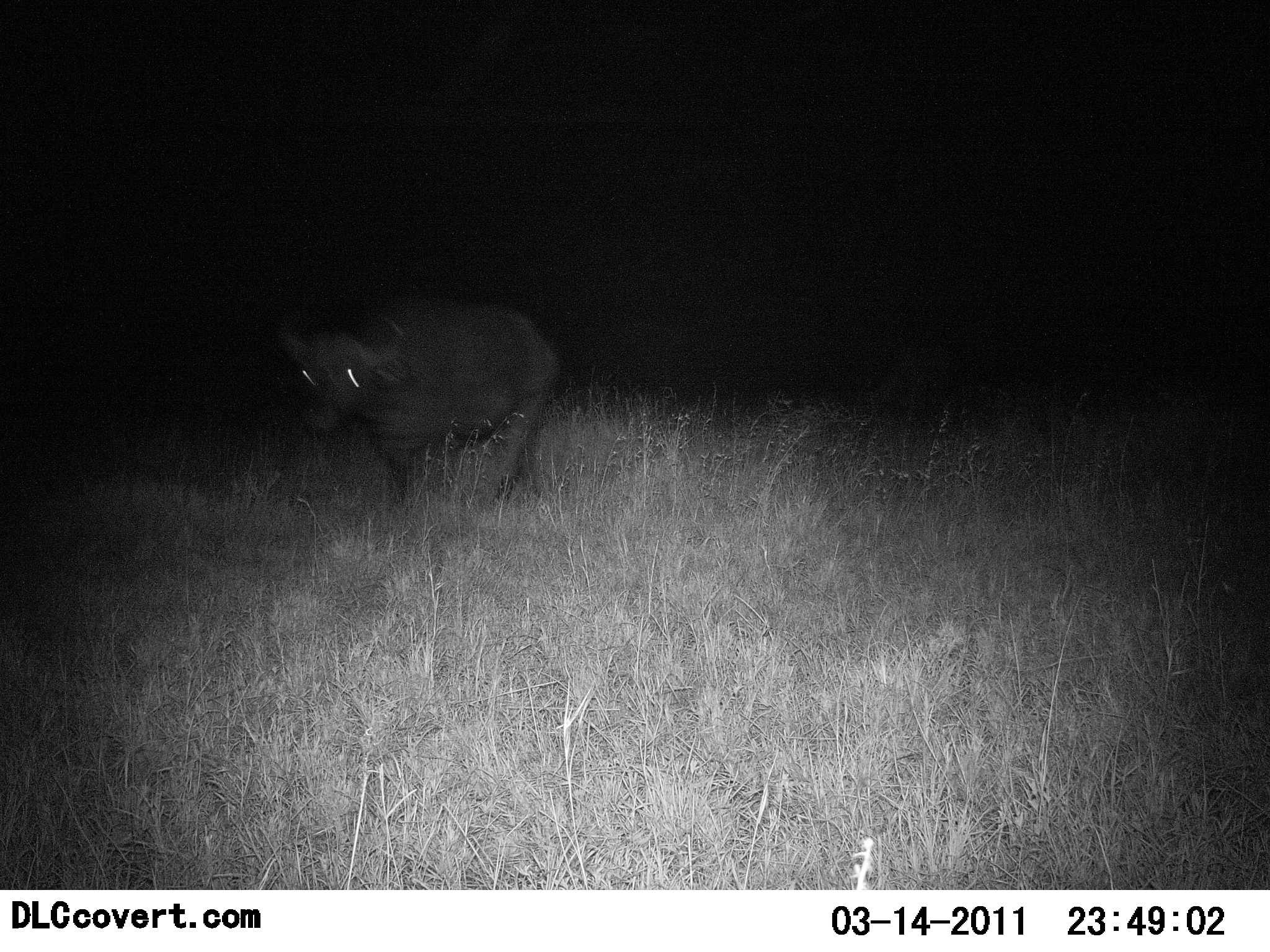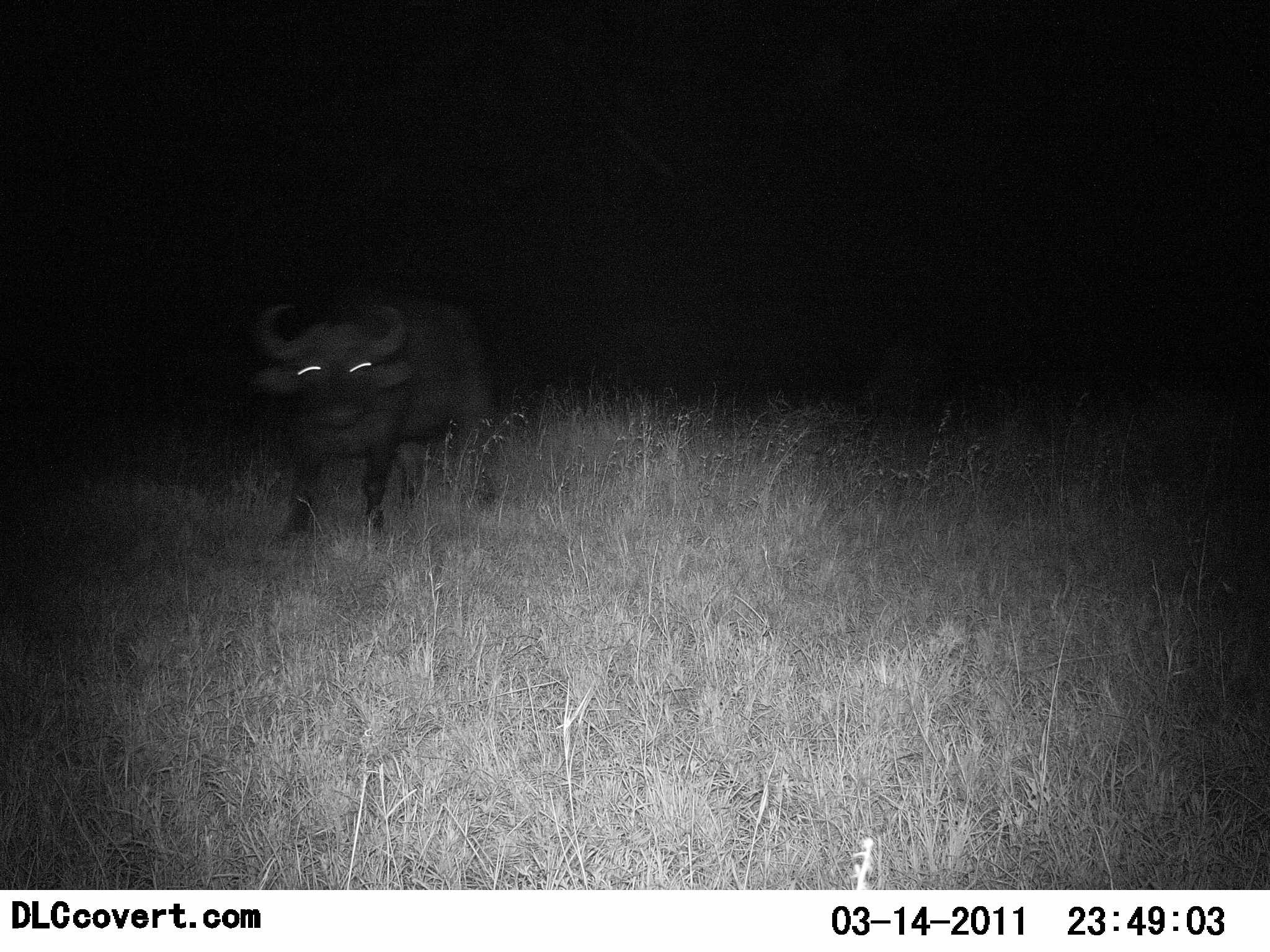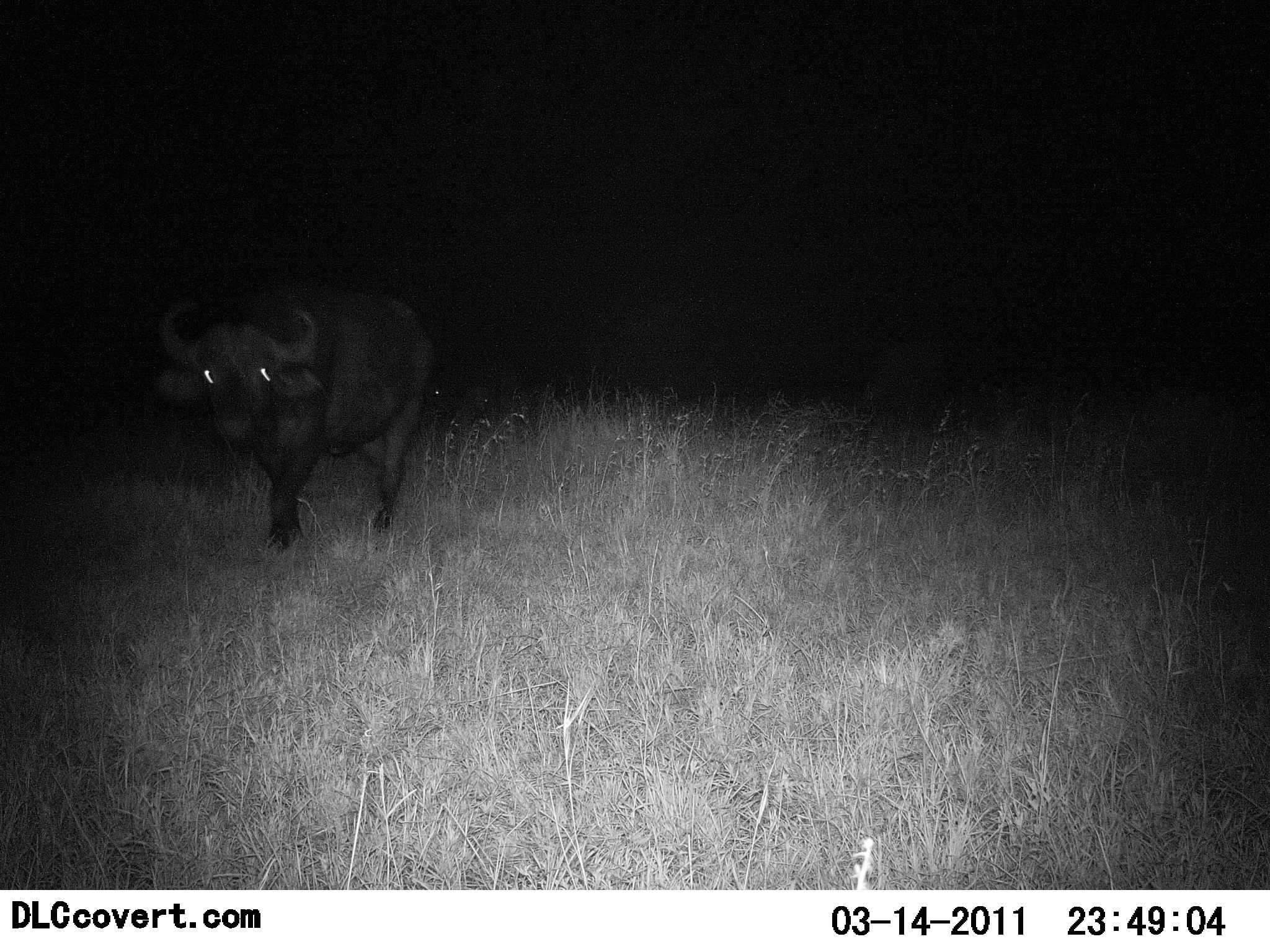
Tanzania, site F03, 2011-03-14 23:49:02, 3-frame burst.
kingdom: Animalia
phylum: Chordata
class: Mammalia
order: Artiodactyla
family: Bovidae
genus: Syncerus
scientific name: Syncerus caffer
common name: cape buffalo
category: buffalo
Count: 1.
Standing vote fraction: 9%.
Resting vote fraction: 0%.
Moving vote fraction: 91%.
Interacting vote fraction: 0%.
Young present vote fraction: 0%.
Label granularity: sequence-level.